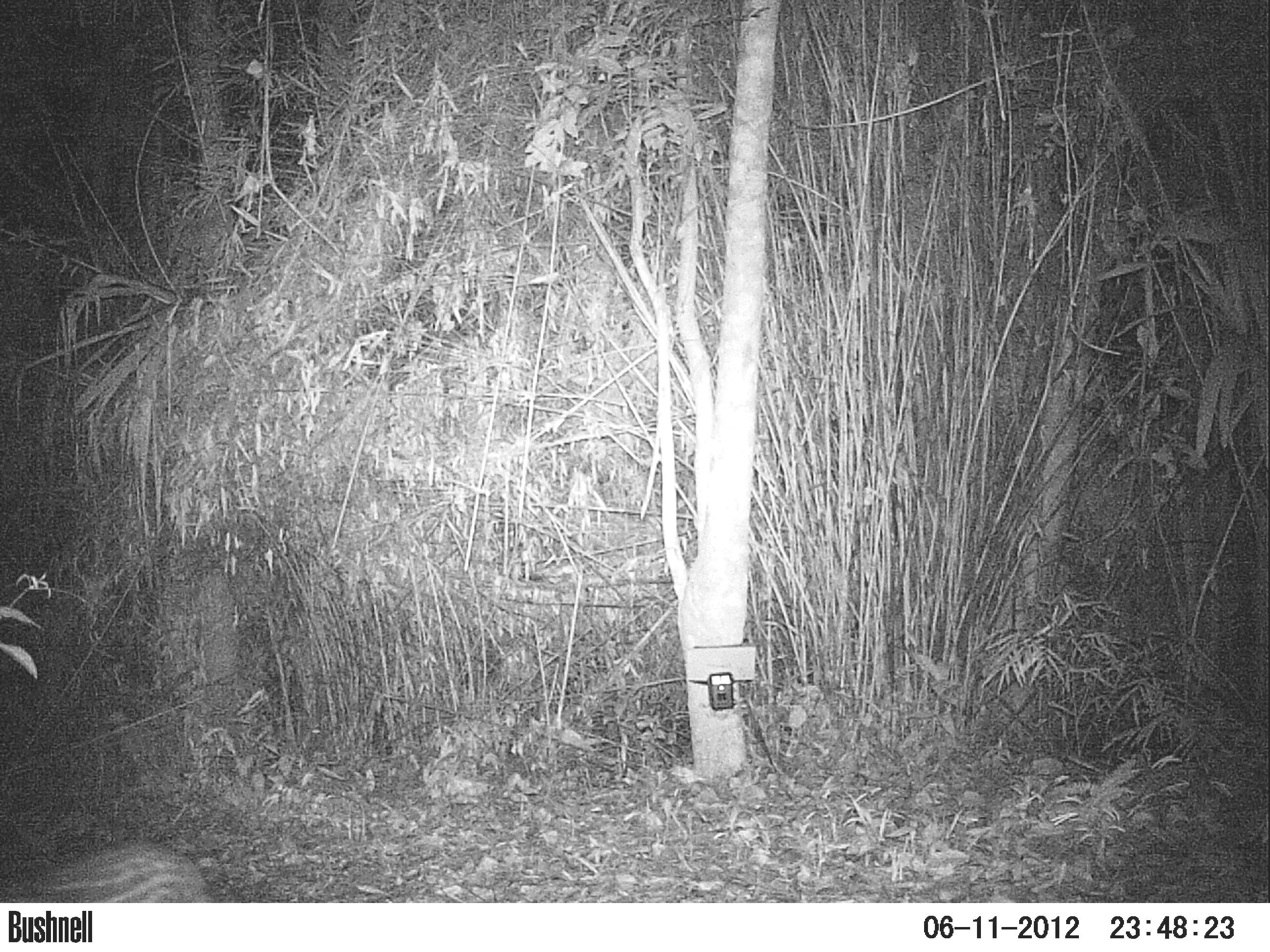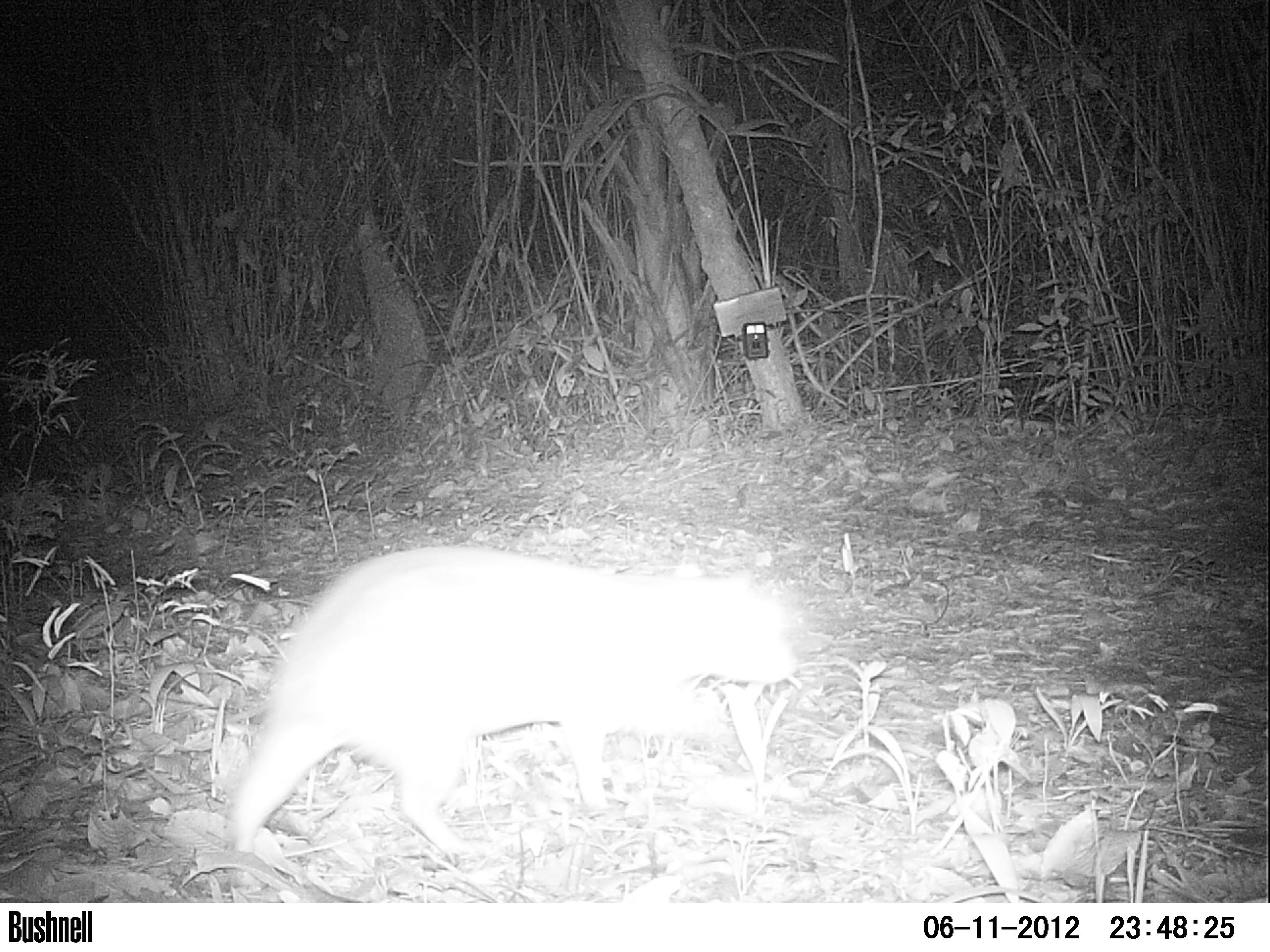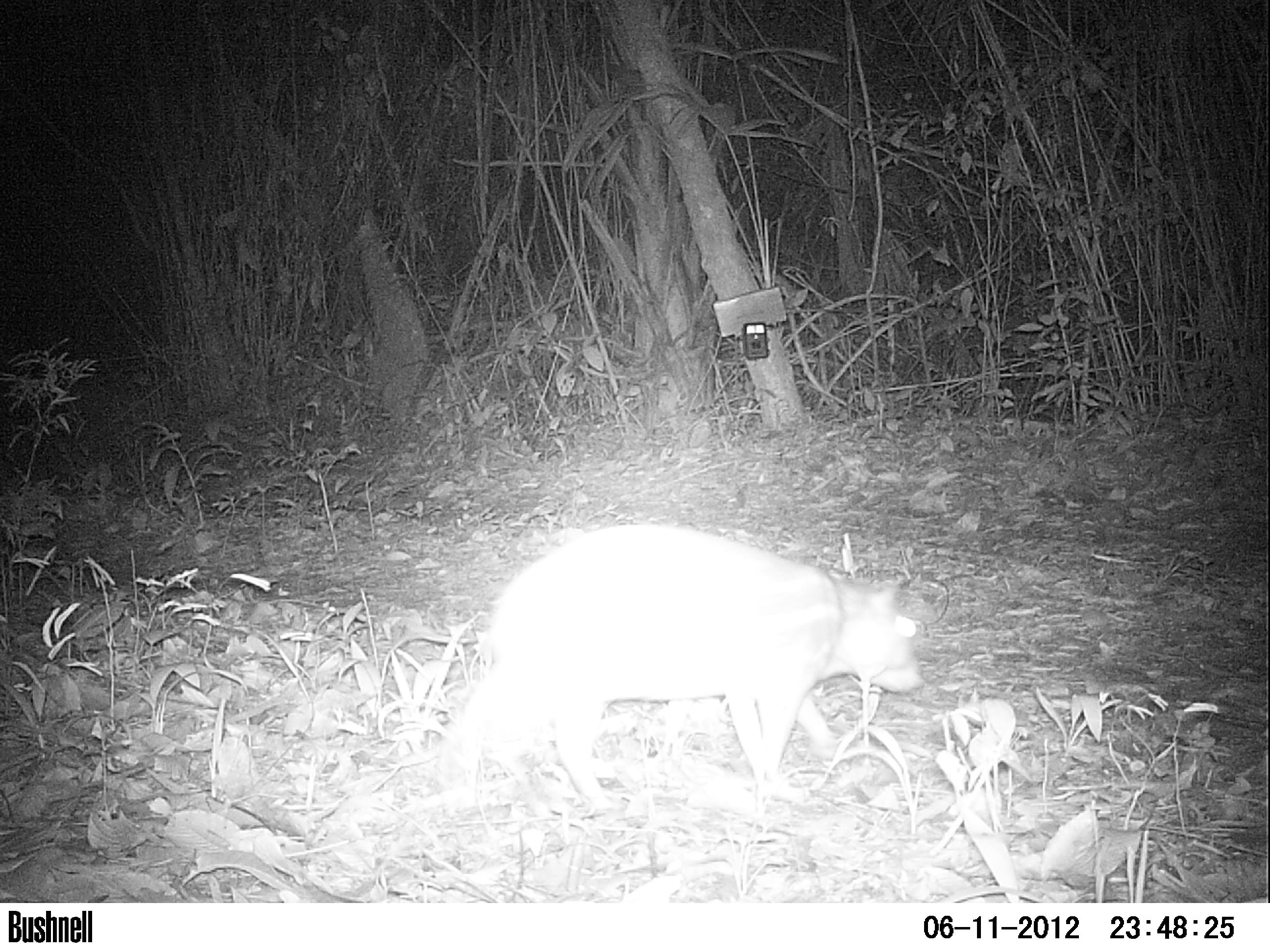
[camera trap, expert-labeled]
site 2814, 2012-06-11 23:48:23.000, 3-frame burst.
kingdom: Animalia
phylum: Chordata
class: Mammalia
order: Rodentia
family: Cuniculidae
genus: Cuniculus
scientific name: Cuniculus paca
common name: spotted paca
Cuniculus paca (spotted paca), count 1, age adult.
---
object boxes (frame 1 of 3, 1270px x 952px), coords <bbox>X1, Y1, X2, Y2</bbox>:
cuniculus paca: <bbox>0, 838, 213, 902</bbox>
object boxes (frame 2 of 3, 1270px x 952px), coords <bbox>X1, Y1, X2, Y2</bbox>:
cuniculus paca: <bbox>225, 543, 800, 856</bbox>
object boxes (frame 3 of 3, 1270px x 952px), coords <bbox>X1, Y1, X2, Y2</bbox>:
cuniculus paca: <bbox>438, 525, 923, 809</bbox>